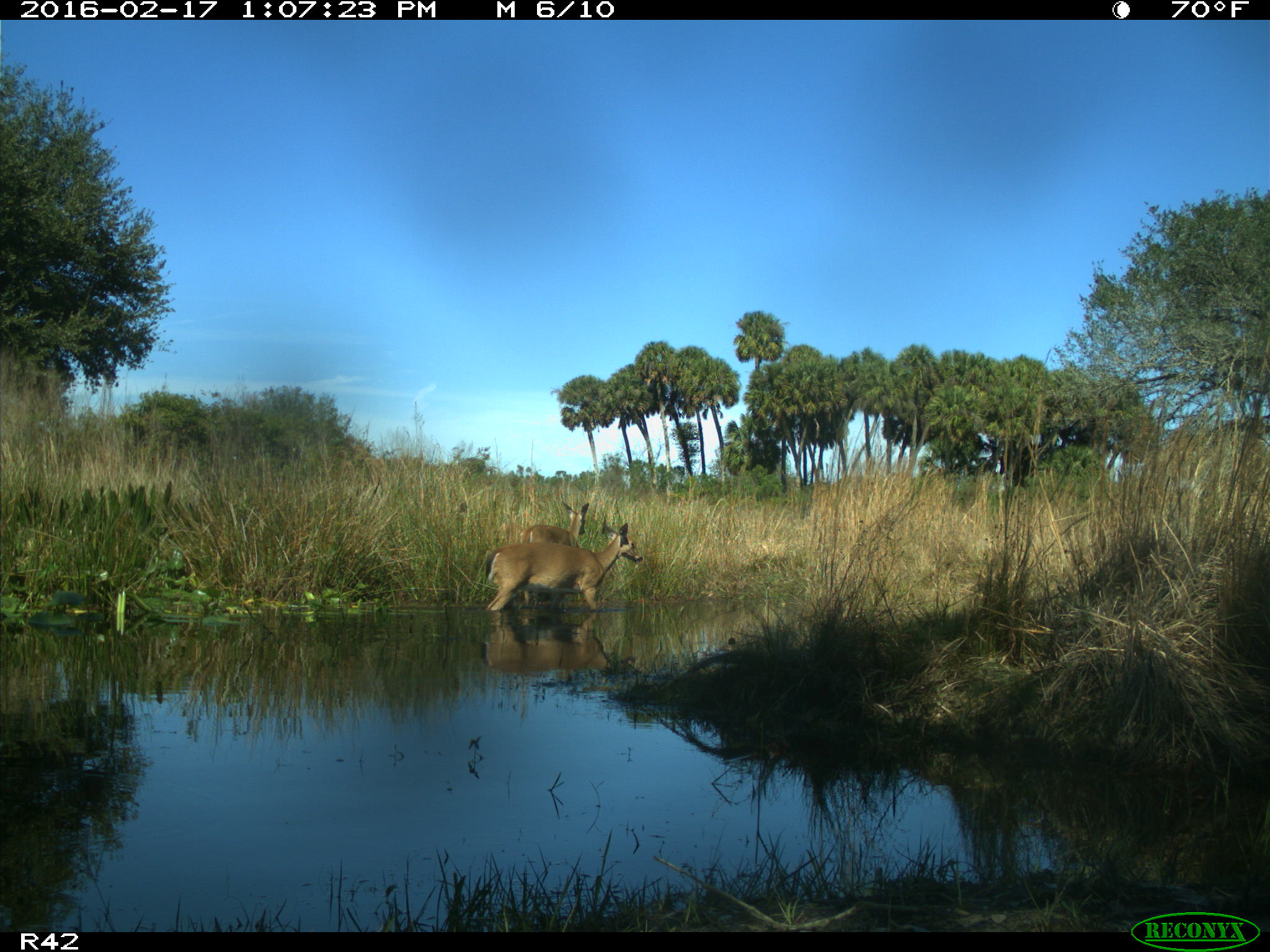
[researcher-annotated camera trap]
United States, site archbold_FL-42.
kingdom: Animalia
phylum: Chordata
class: Mammalia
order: Artiodactyla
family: Cervidae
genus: Odocoileus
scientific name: Odocoileus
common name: deer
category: unidentified deer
Unidentified deer (deer) (Odocoileus).